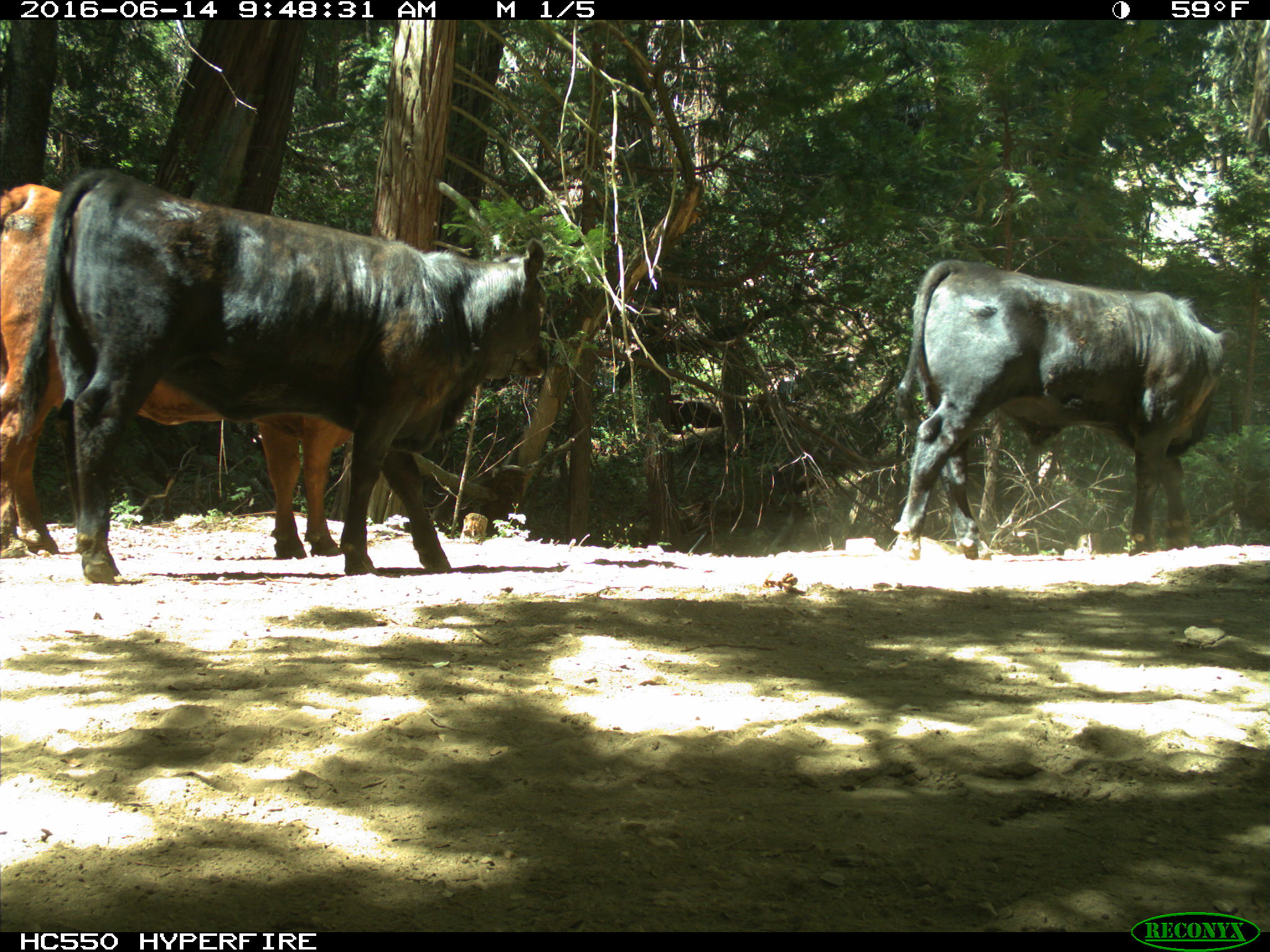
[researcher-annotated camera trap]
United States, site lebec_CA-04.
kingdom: Animalia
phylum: Chordata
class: Mammalia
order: Artiodactyla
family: Bovidae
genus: Bos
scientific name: Bos taurus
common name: domestic cow